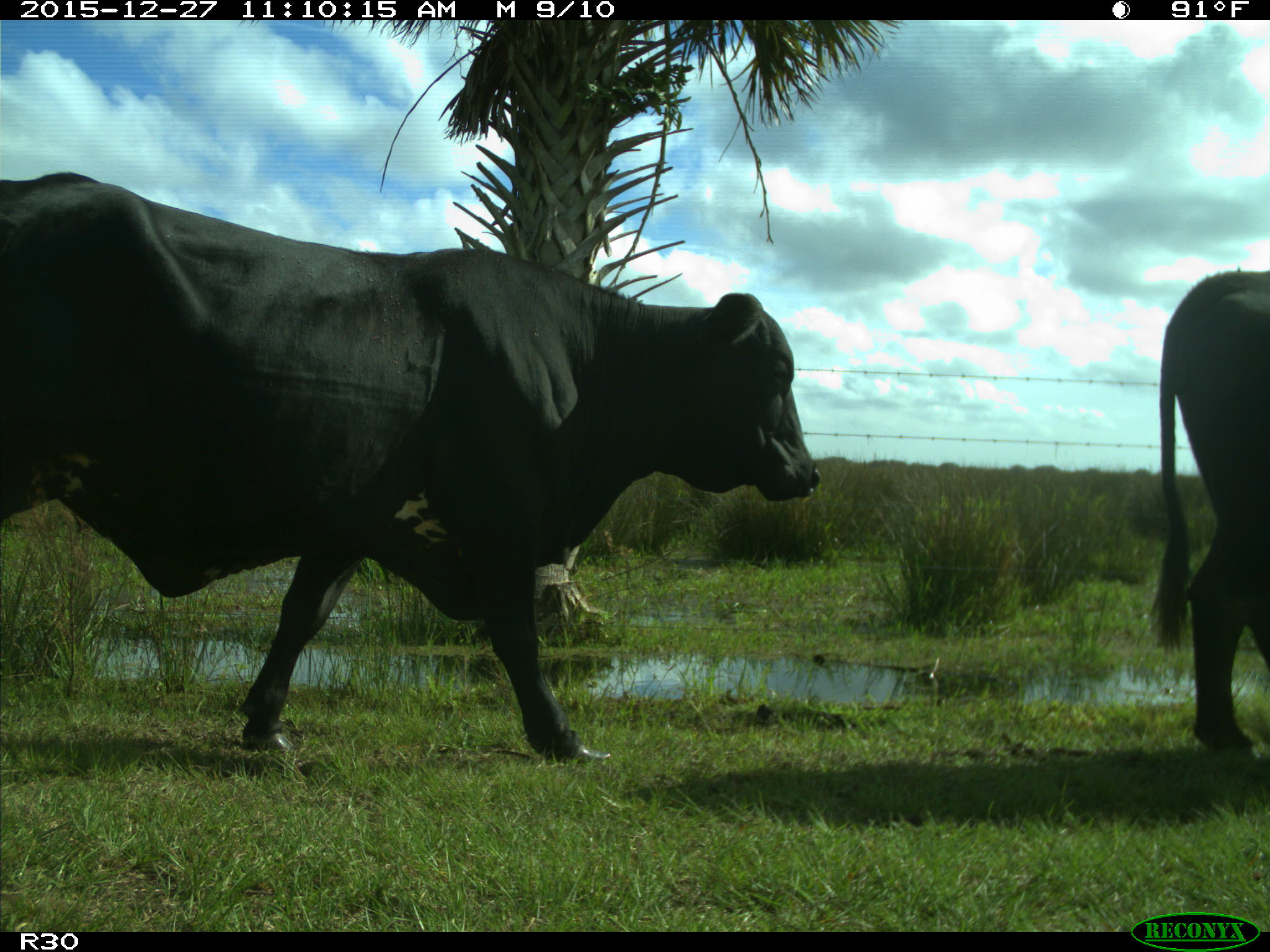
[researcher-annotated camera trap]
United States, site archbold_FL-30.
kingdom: Animalia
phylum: Chordata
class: Mammalia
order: Artiodactyla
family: Bovidae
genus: Bos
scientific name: Bos taurus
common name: domestic cow